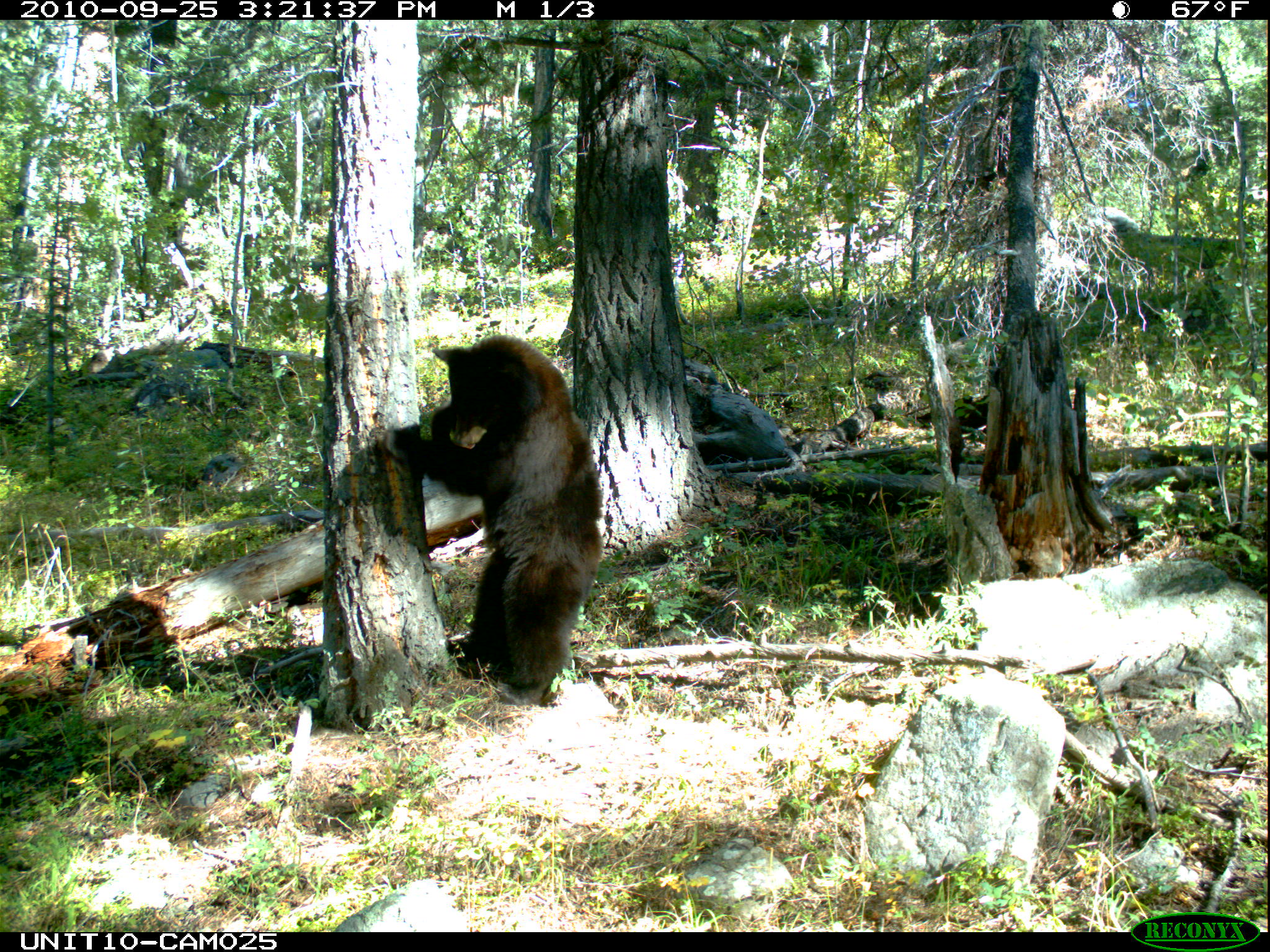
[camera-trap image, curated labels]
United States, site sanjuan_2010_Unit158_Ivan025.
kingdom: Animalia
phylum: Chordata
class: Mammalia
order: Carnivora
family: Ursidae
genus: Ursus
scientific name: Ursus americanus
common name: american black bear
Ursus americanus (american black bear).